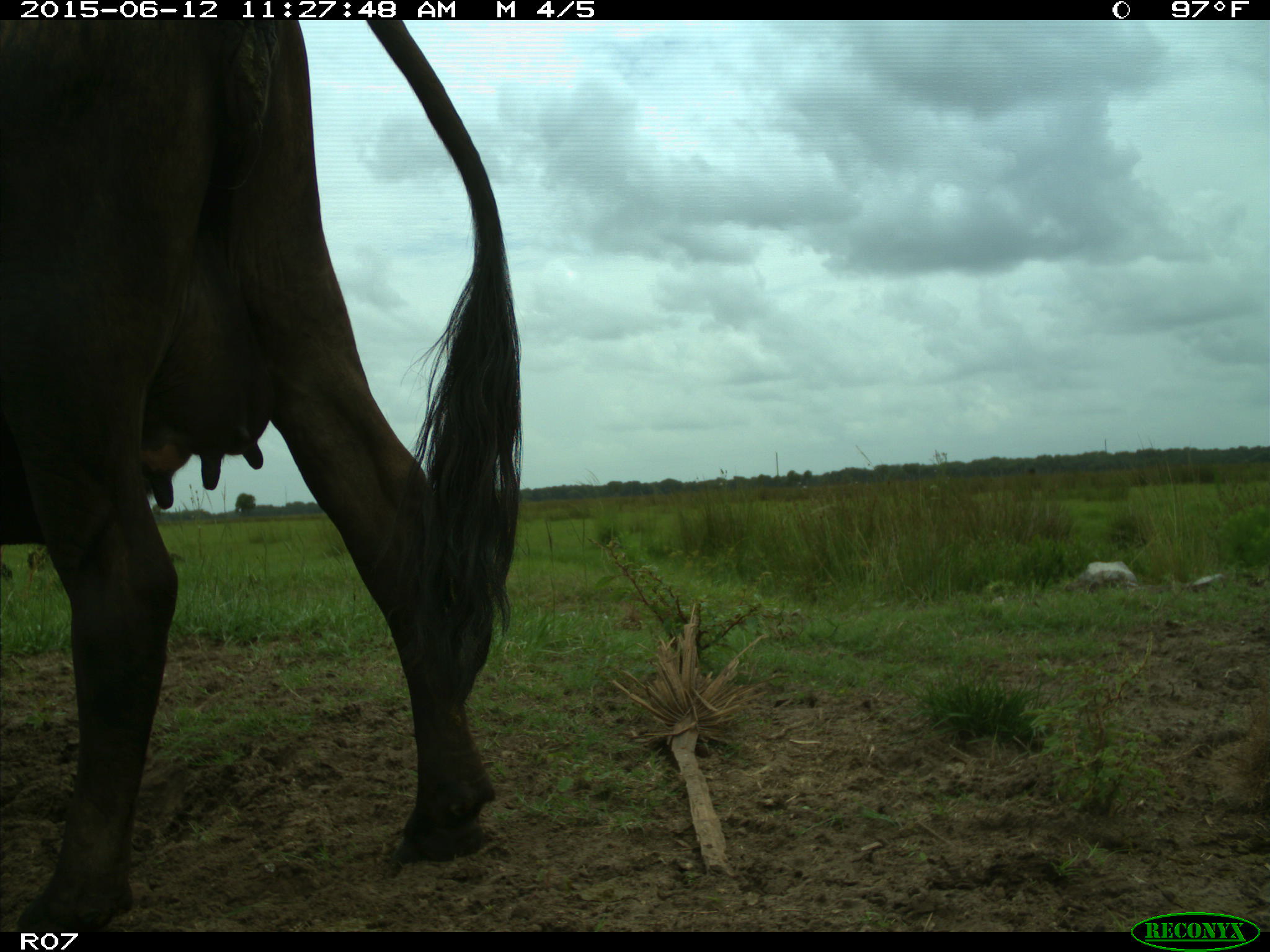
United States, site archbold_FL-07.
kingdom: Animalia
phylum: Chordata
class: Mammalia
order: Artiodactyla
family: Bovidae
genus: Bos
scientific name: Bos taurus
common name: domestic cow